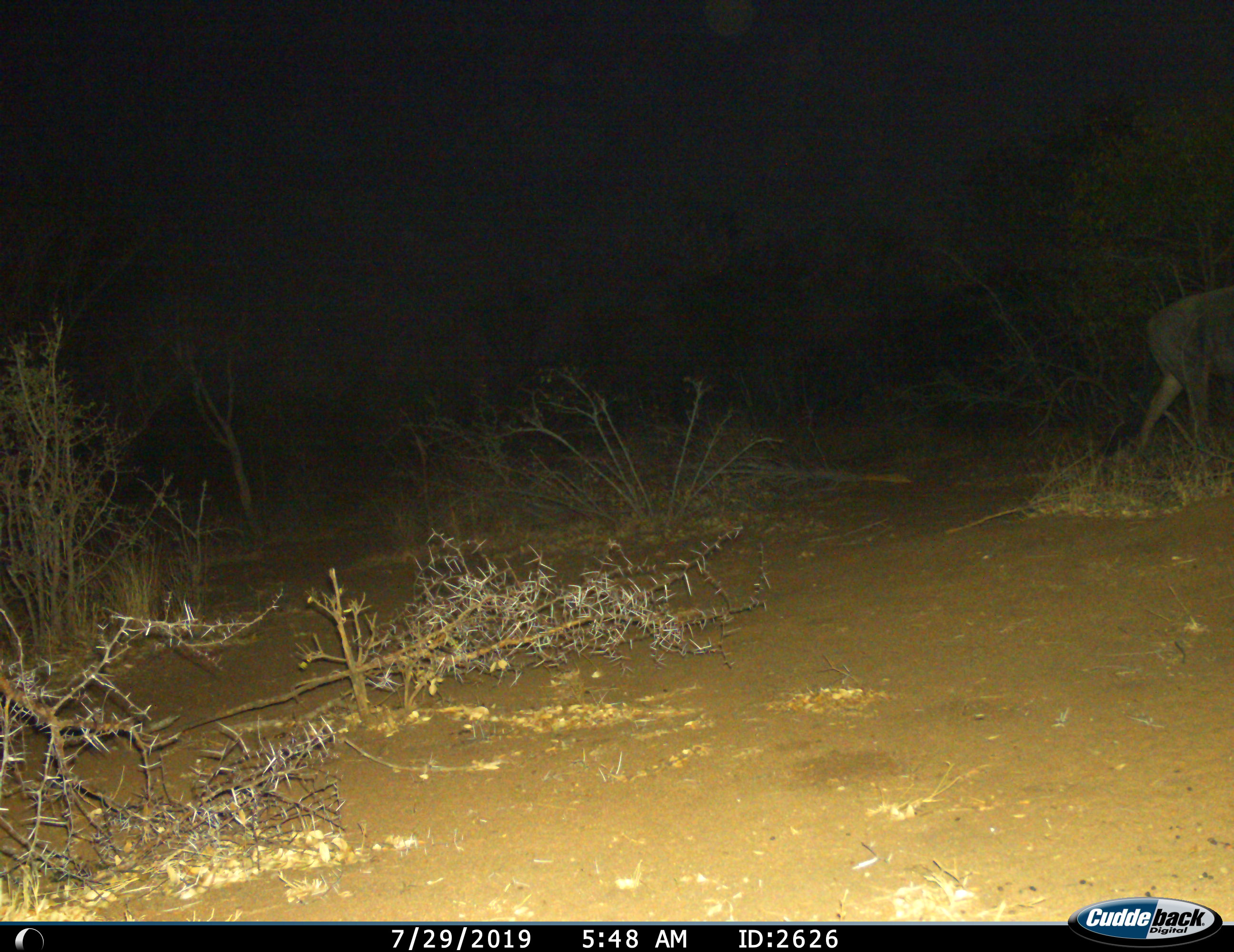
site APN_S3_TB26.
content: unidentified animal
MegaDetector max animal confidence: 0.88